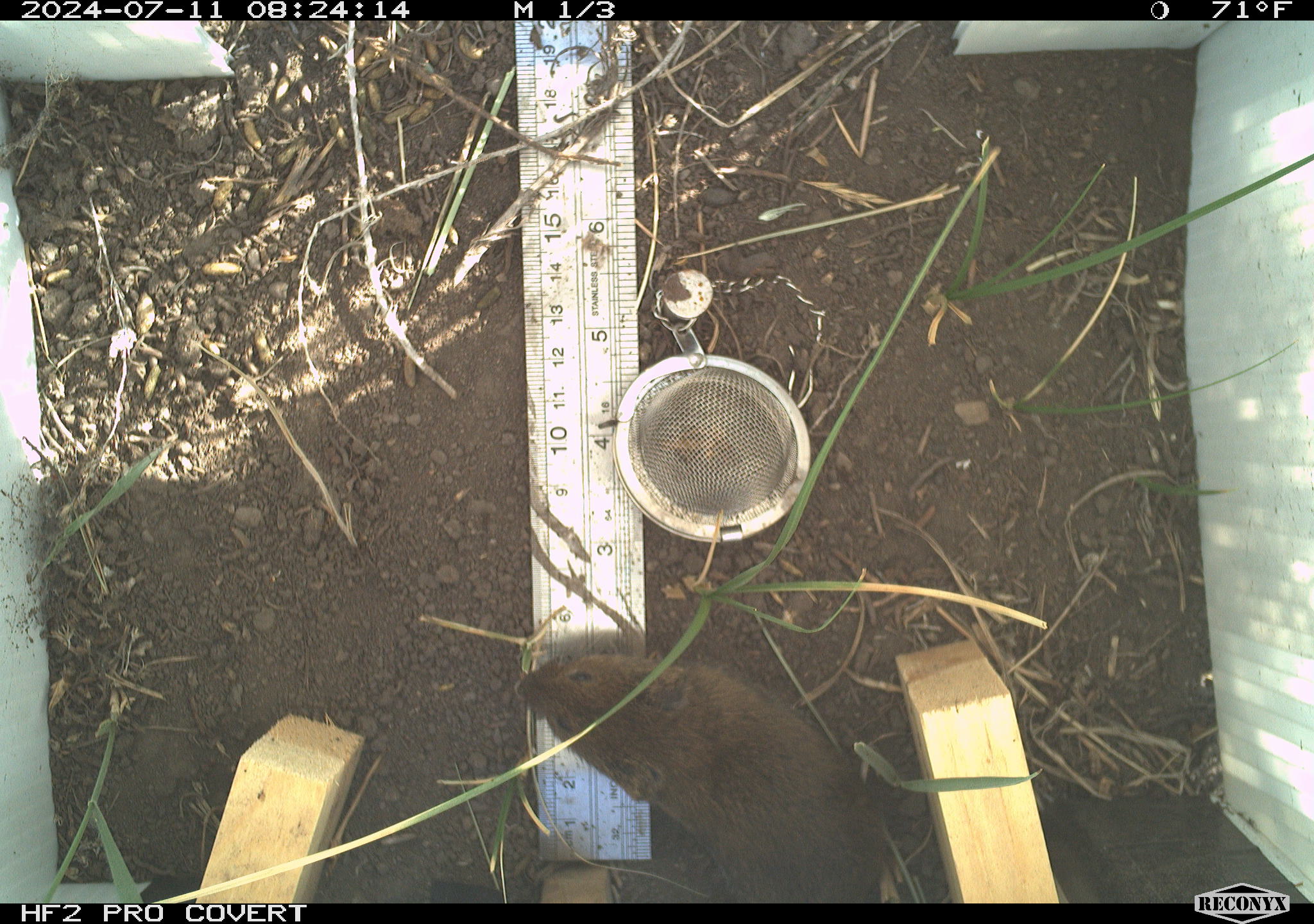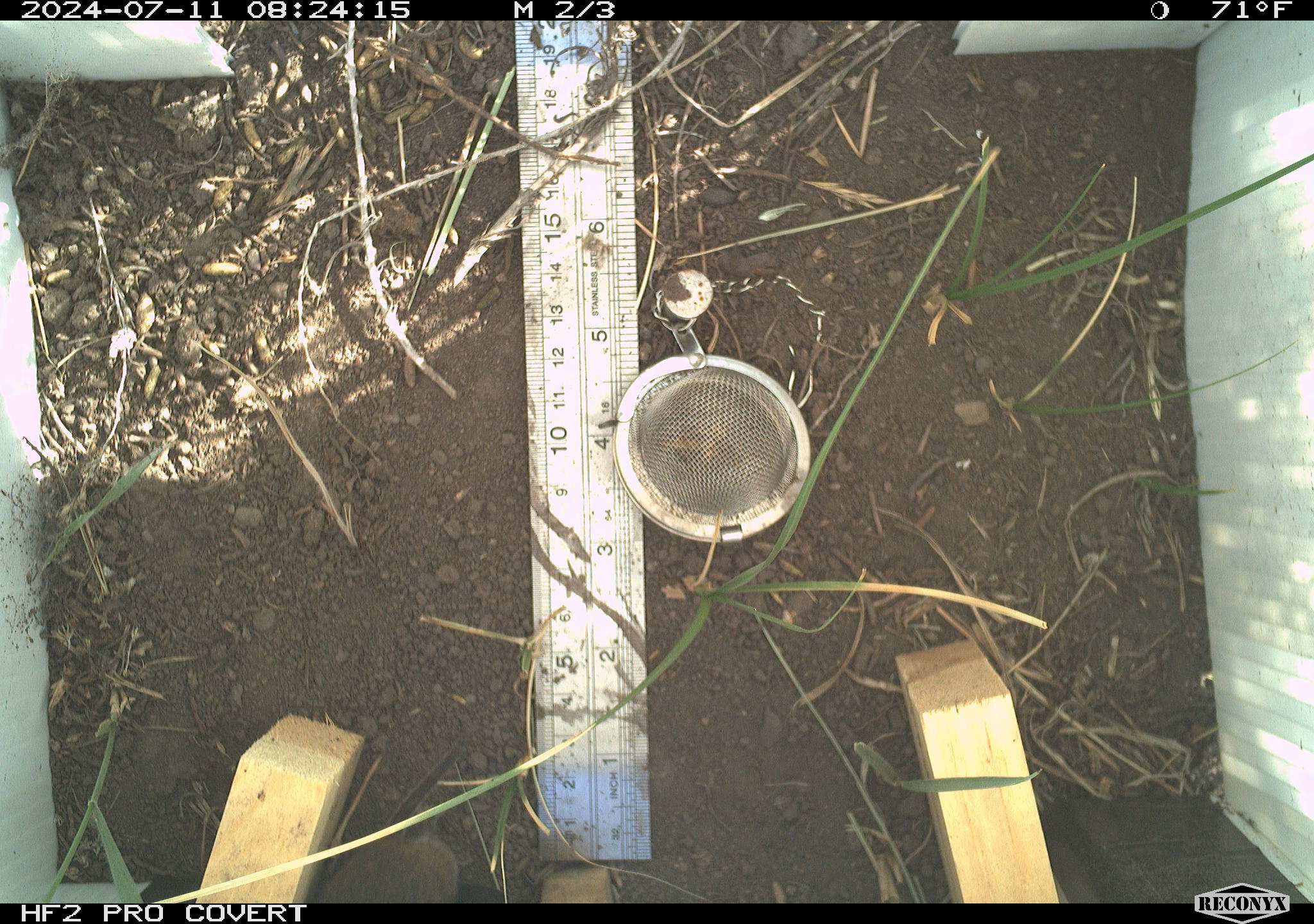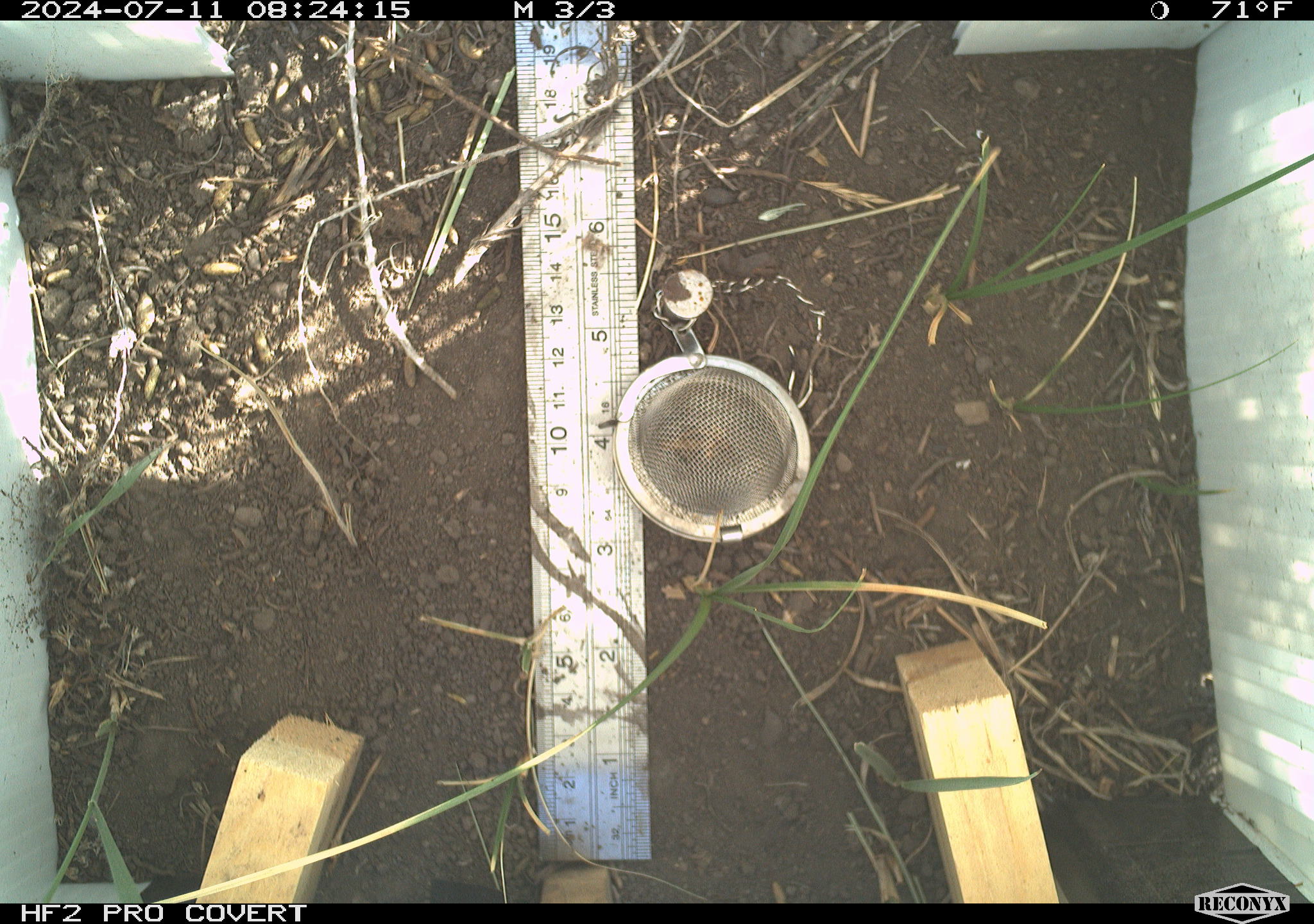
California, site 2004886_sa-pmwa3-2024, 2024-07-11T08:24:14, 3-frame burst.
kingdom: Animalia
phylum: Chordata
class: Mammalia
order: Rodentia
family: Cricetidae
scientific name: Arvicolinae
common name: voles, lemmings, and muskrats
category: arvicolinae subfamily